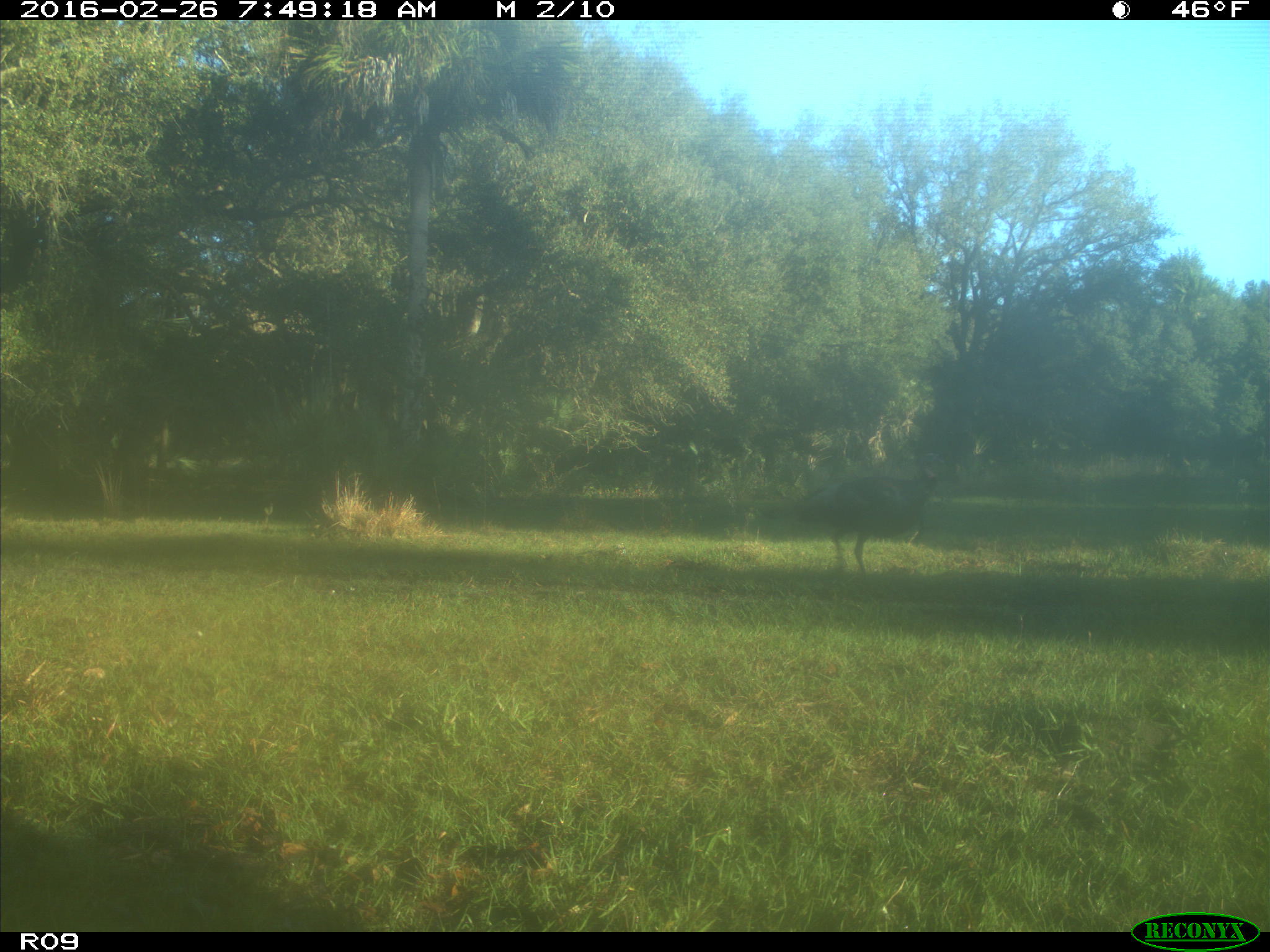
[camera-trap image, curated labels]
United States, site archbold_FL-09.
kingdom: Animalia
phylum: Chordata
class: Aves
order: Galliformes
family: Phasianidae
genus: Meleagris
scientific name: Meleagris gallopavo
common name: wild turkey